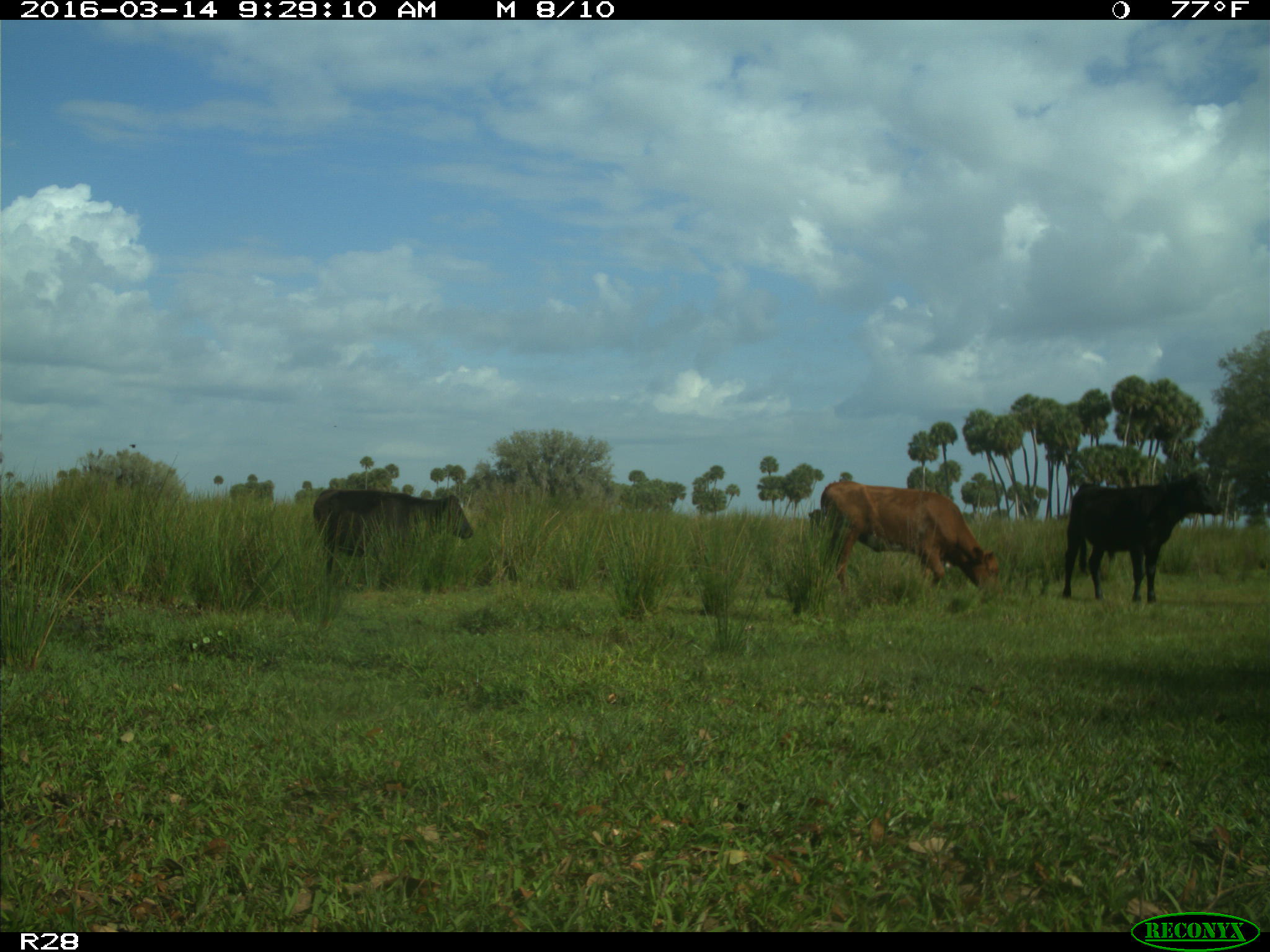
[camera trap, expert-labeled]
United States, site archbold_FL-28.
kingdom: Animalia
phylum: Chordata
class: Mammalia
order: Artiodactyla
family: Bovidae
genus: Bos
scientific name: Bos taurus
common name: domestic cow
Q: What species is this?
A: Bos taurus (domestic cow).